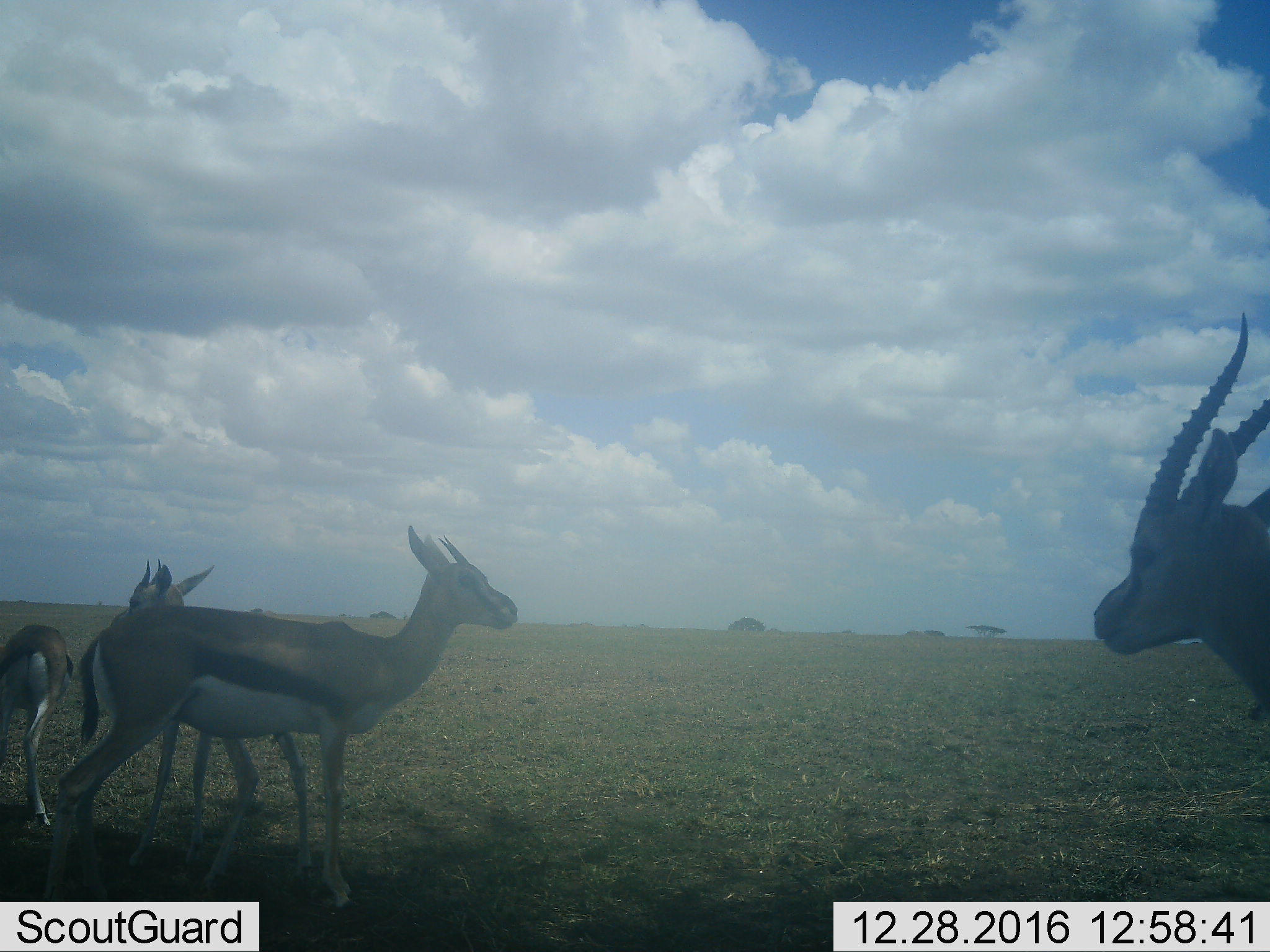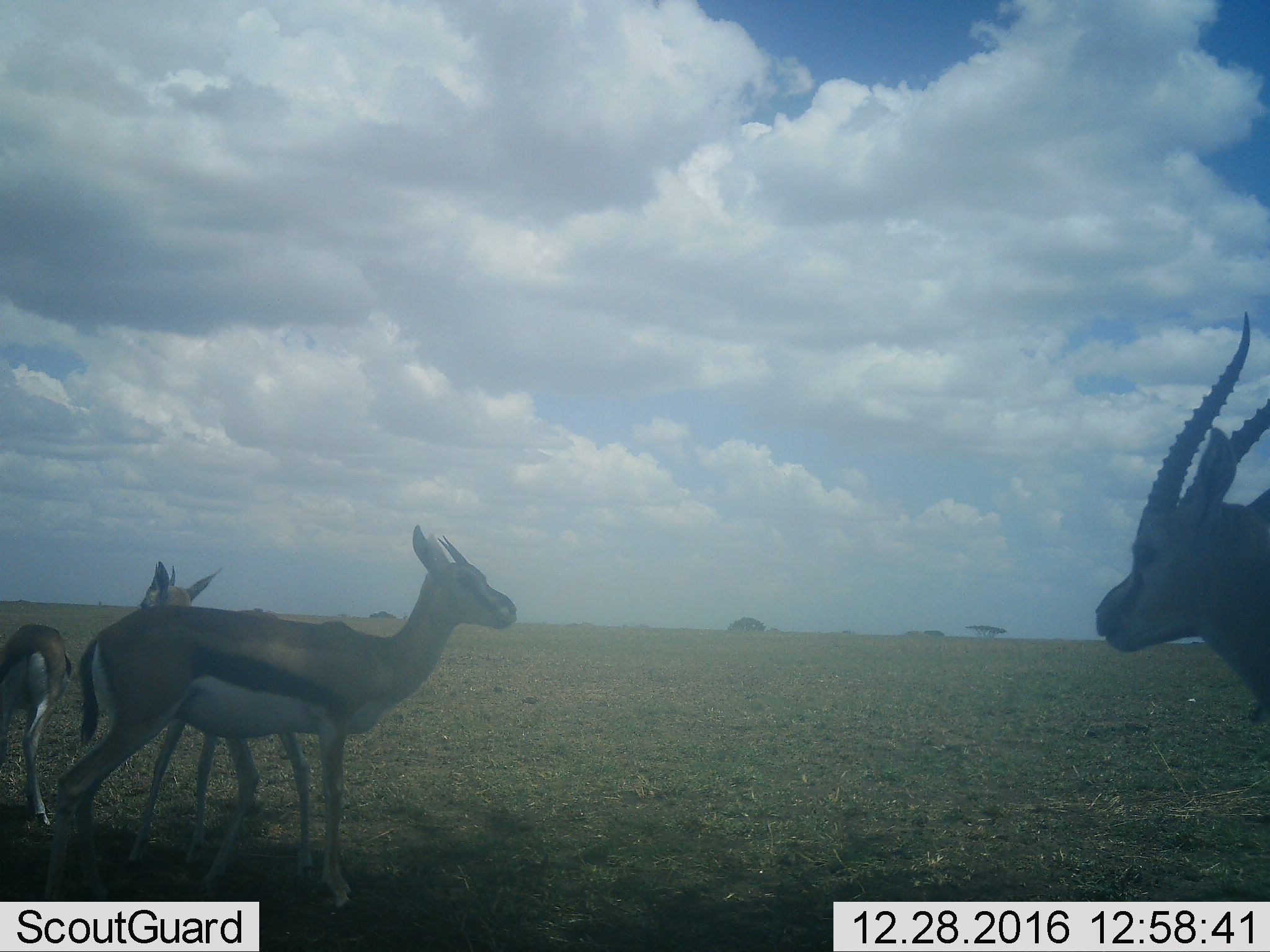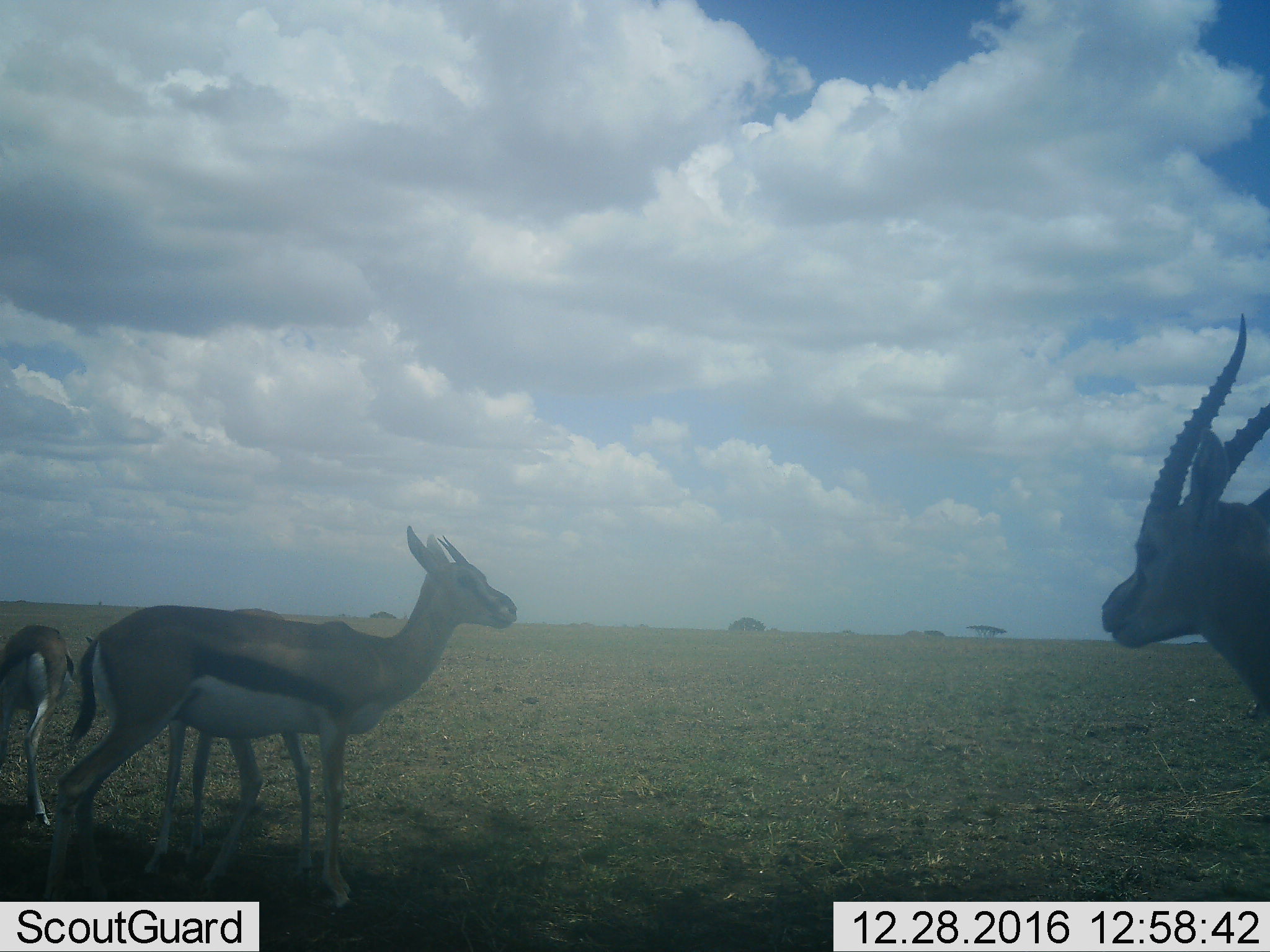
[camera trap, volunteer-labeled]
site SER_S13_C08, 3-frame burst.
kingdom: Animalia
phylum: Chordata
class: Mammalia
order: Artiodactyla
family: Bovidae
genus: Eudorcas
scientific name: Eudorcas thomsonii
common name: thomson's gazelle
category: gazellethomsons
Gazellethomsons (thomson's gazelle) (Eudorcas thomsonii), count 4. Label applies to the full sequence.